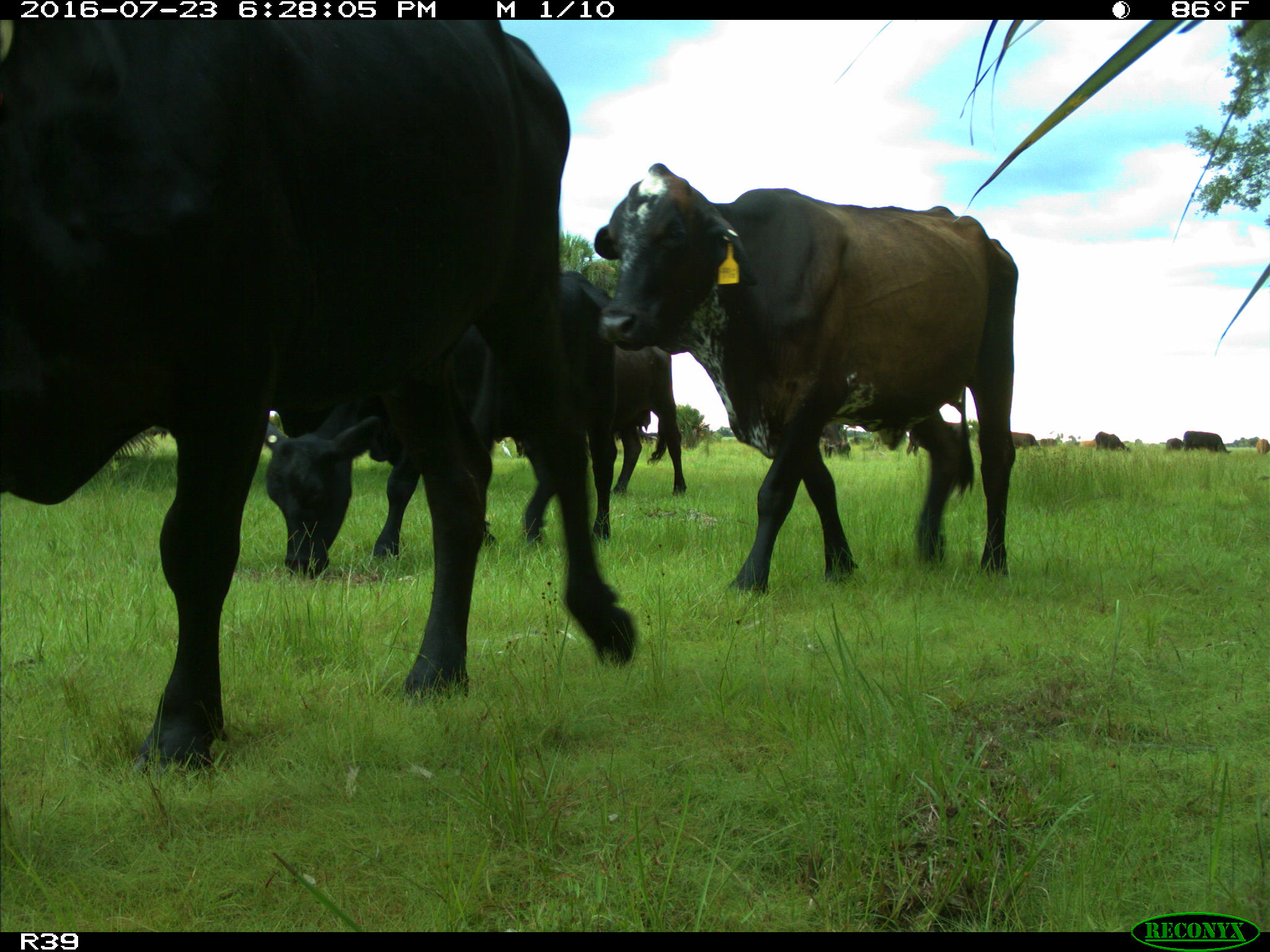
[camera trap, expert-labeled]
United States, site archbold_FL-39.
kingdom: Animalia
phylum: Chordata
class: Mammalia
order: Artiodactyla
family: Bovidae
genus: Bos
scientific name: Bos taurus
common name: domestic cow